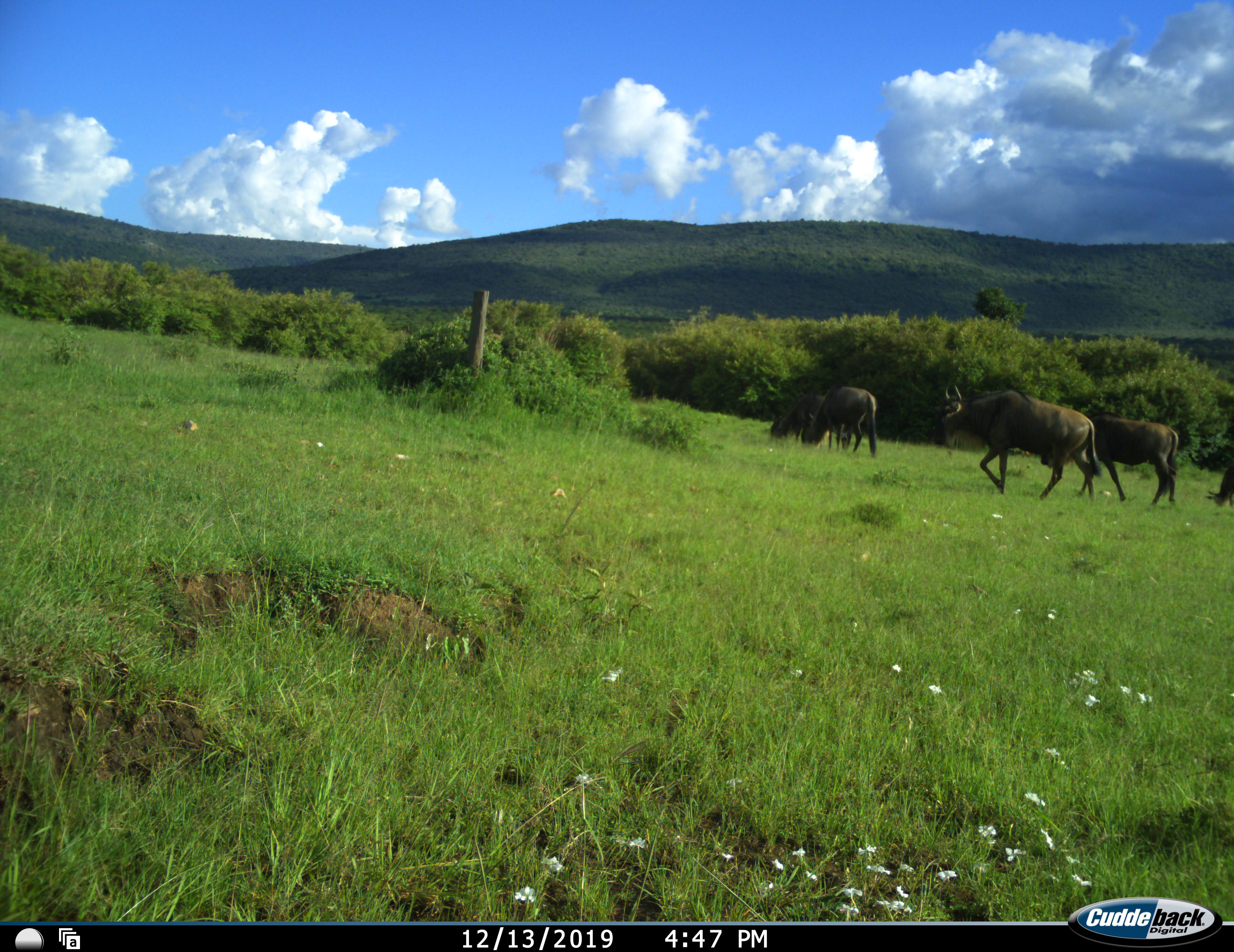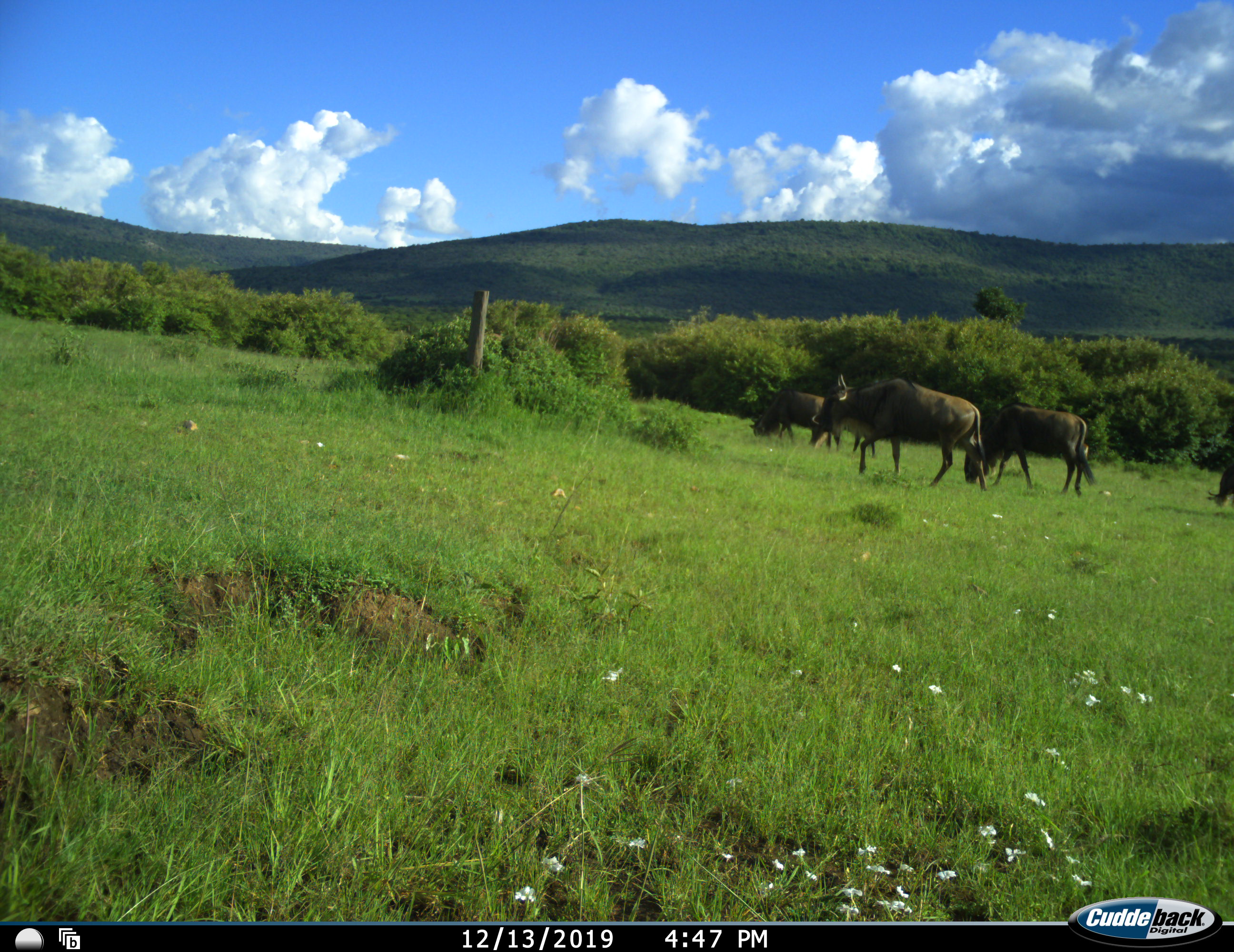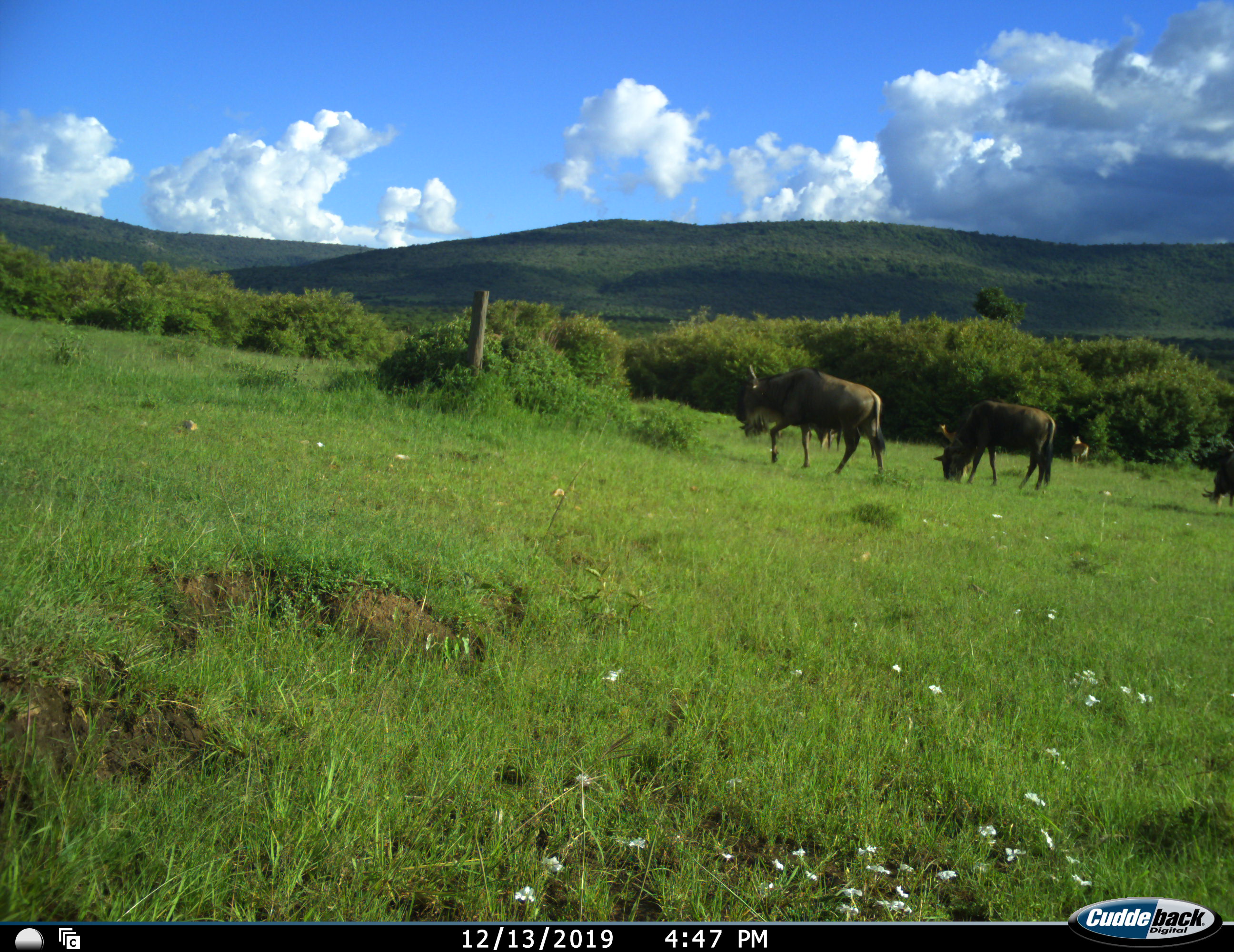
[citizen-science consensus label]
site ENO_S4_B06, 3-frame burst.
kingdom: Animalia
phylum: Chordata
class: Mammalia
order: Artiodactyla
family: Bovidae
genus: Connochaetes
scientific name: Connochaetes taurinus taurinus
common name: blue wildebeest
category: wildebeestblue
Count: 5.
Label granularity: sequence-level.